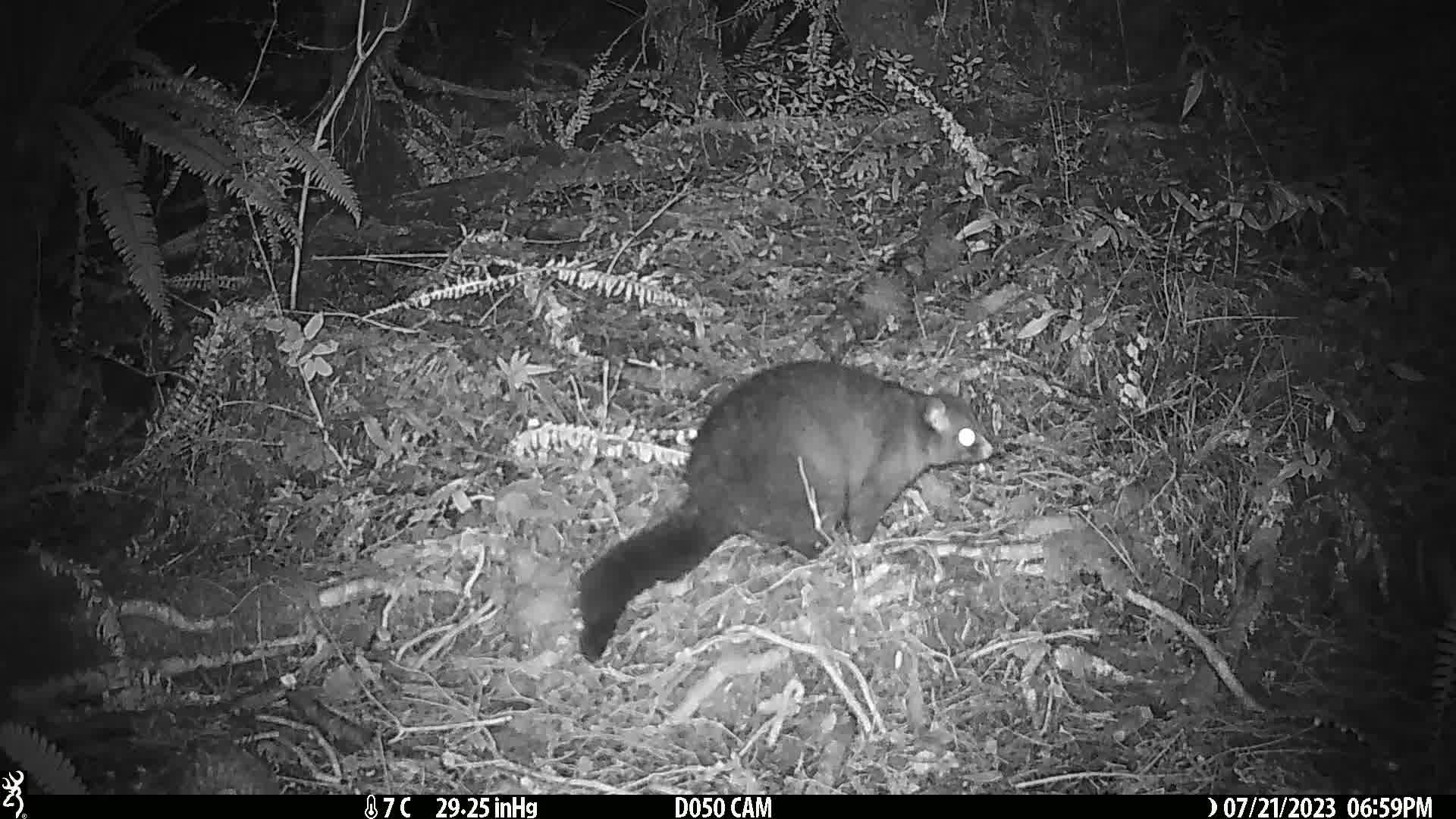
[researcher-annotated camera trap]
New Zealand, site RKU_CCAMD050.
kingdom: Animalia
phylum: Chordata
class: Mammalia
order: Diprotodontia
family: Phalangeridae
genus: Trichosurus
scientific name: Trichosurus vulpecula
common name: common brushtail possum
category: possum